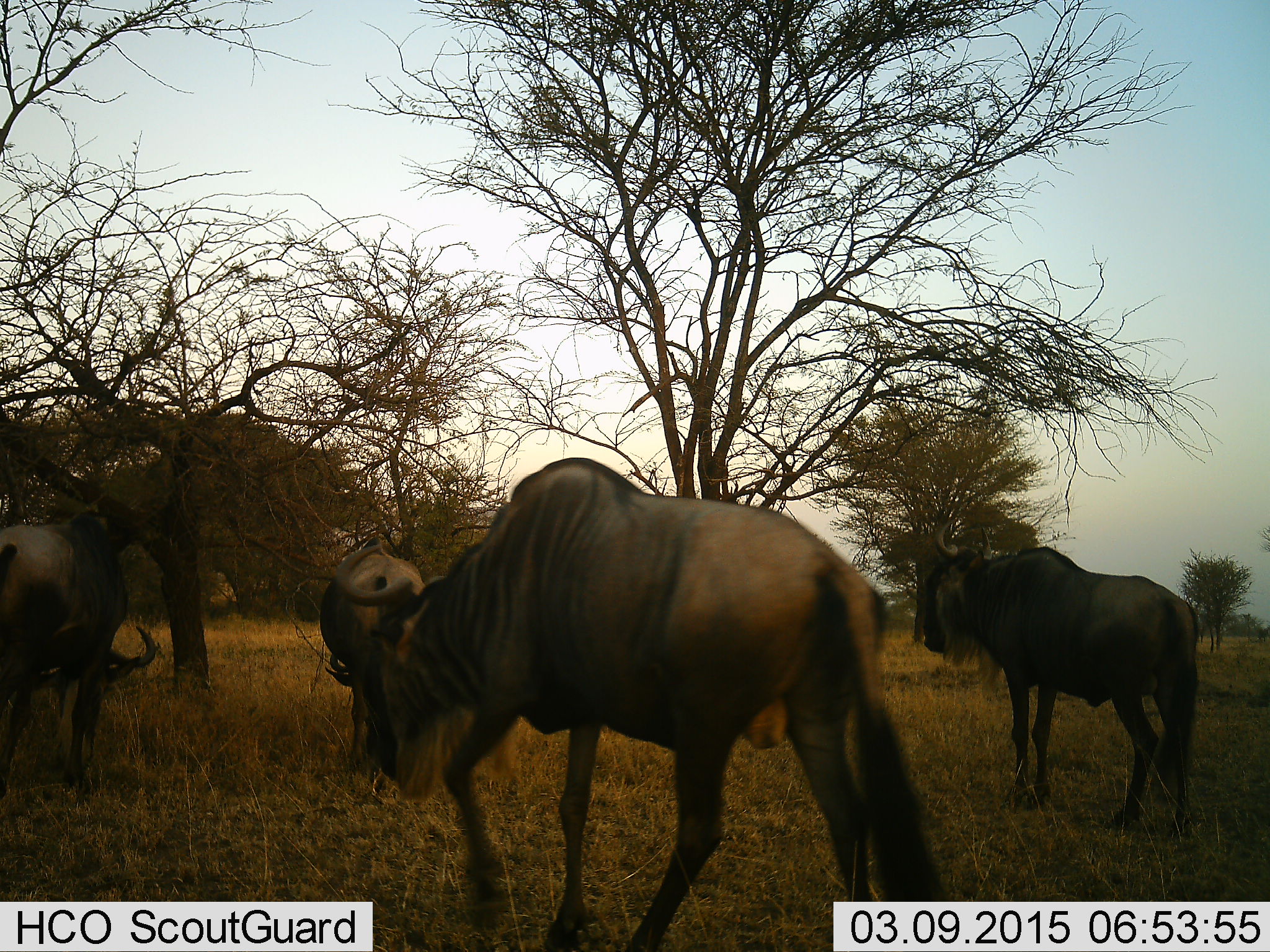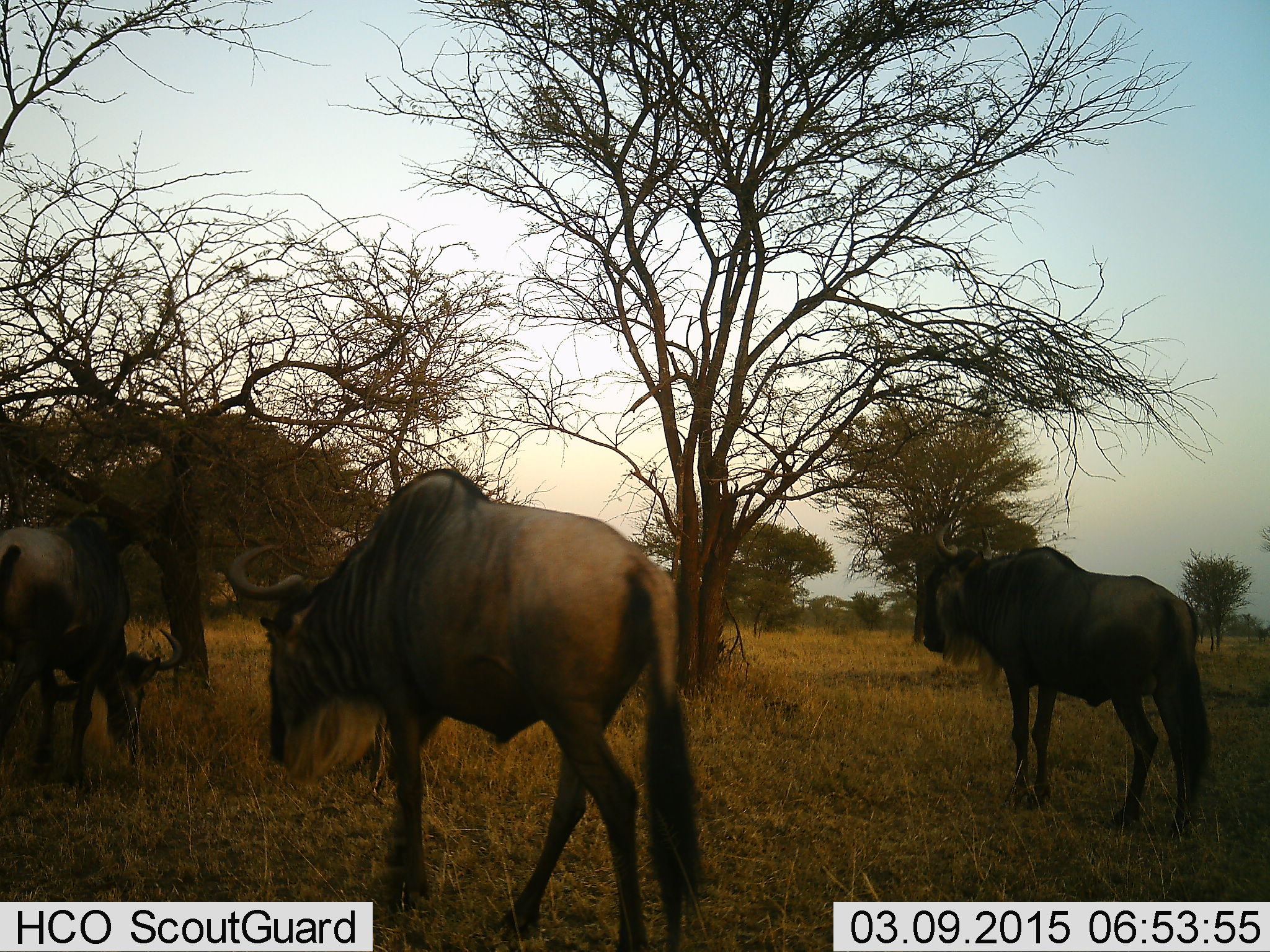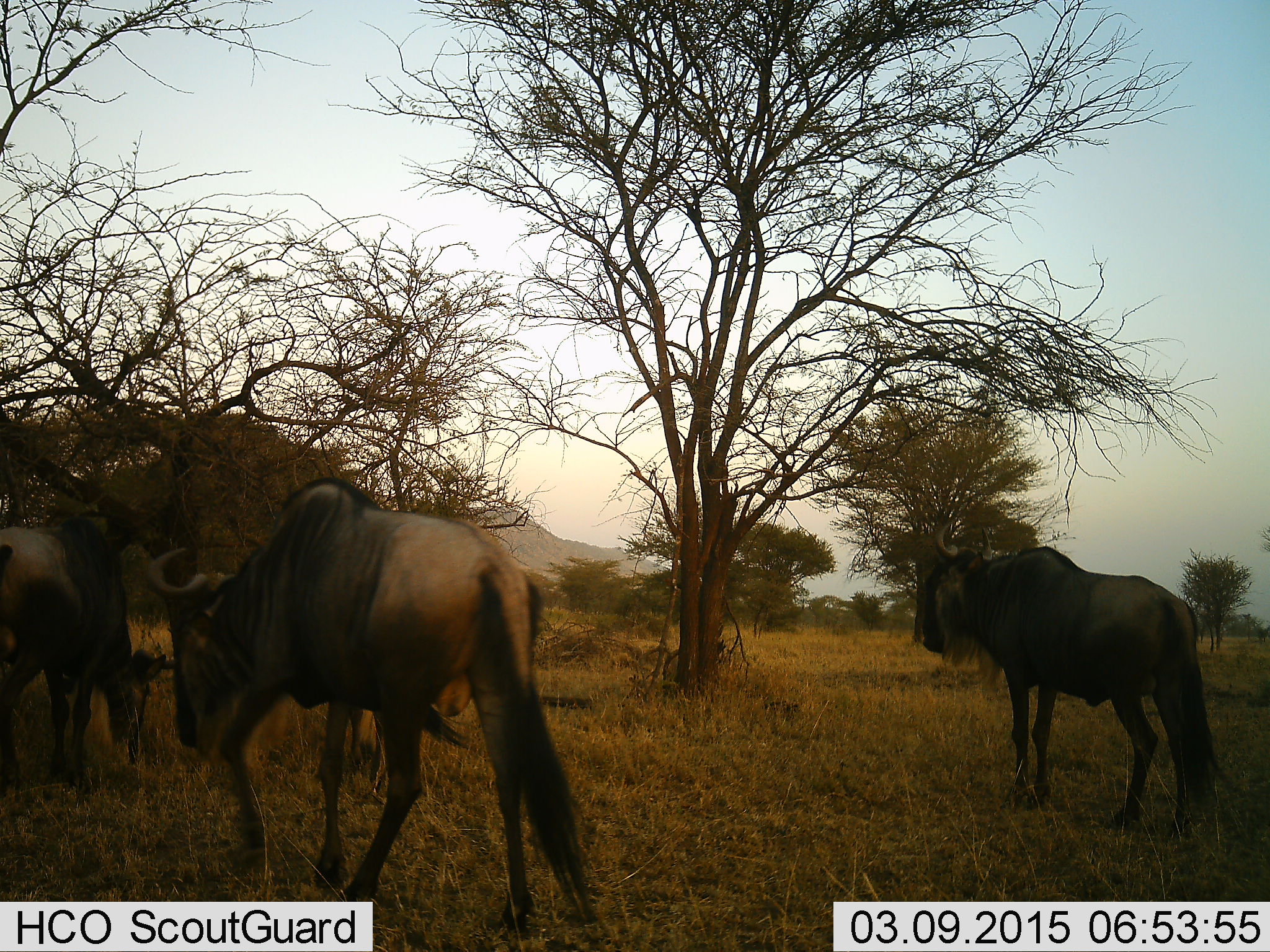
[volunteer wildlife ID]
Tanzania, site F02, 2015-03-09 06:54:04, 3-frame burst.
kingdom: Animalia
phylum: Chordata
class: Mammalia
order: Artiodactyla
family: Bovidae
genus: Connochaetes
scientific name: Connochaetes taurinus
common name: blue wildebeest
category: wildebeest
Wildebeest (blue wildebeest) (Connochaetes taurinus), count 4. Behavior (volunteer vote fractions): standing 90%, resting 10%, moving 100%, interacting 0%. Young present (vote fraction): 0%. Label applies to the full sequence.